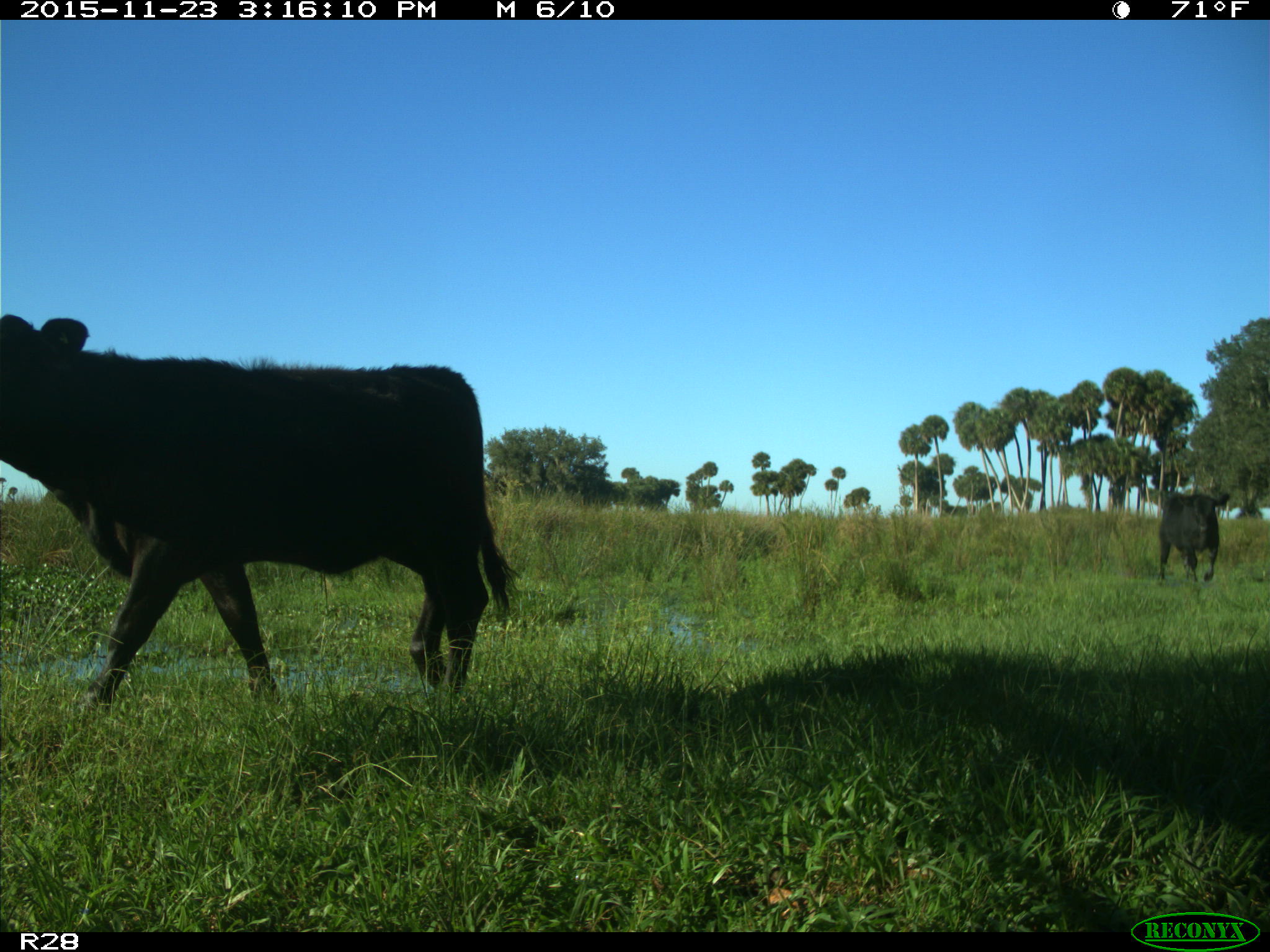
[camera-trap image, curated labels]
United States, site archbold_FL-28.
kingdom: Animalia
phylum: Chordata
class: Mammalia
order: Artiodactyla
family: Bovidae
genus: Bos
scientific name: Bos taurus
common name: domestic cow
Bos taurus (domestic cow).